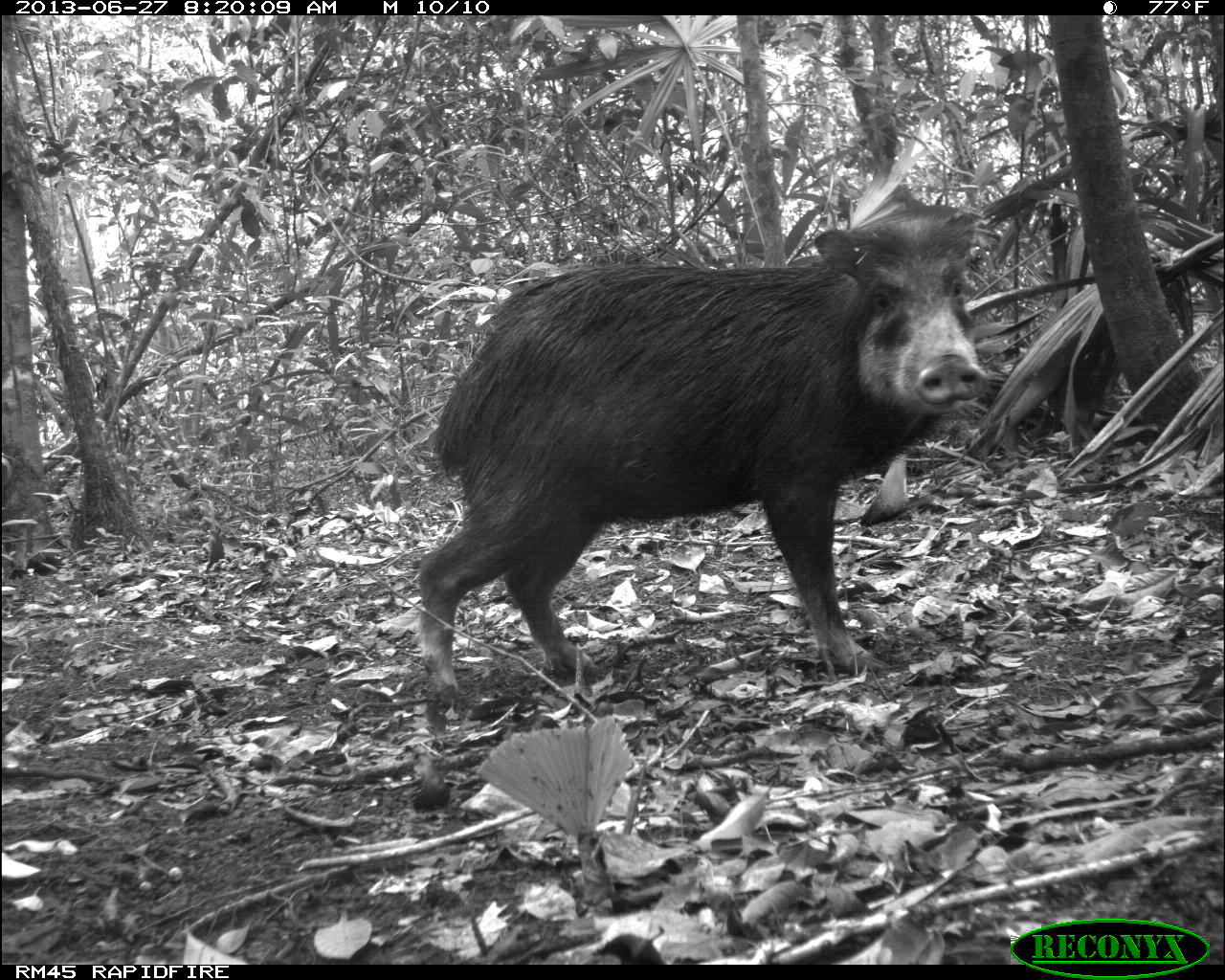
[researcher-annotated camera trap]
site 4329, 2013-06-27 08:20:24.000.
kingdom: Animalia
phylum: Chordata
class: Mammalia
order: Artiodactyla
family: Tayassuidae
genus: Tayassu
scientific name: Tayassu pecari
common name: white-lipped peccary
Tayassu pecari (white-lipped peccary), count 3.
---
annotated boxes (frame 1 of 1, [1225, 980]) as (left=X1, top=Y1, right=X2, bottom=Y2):
tayassu pecari: (left=419, top=204, right=982, bottom=707)